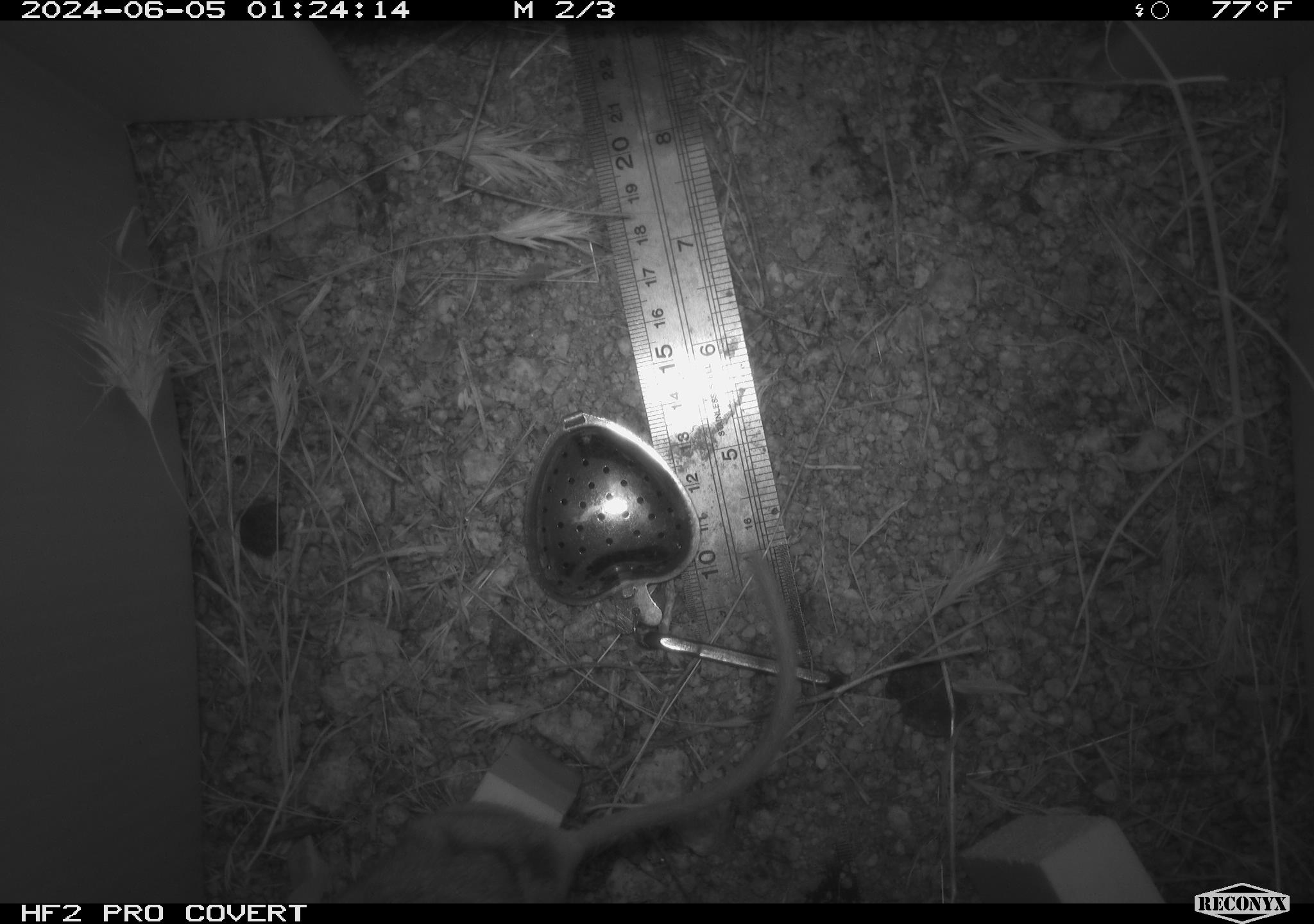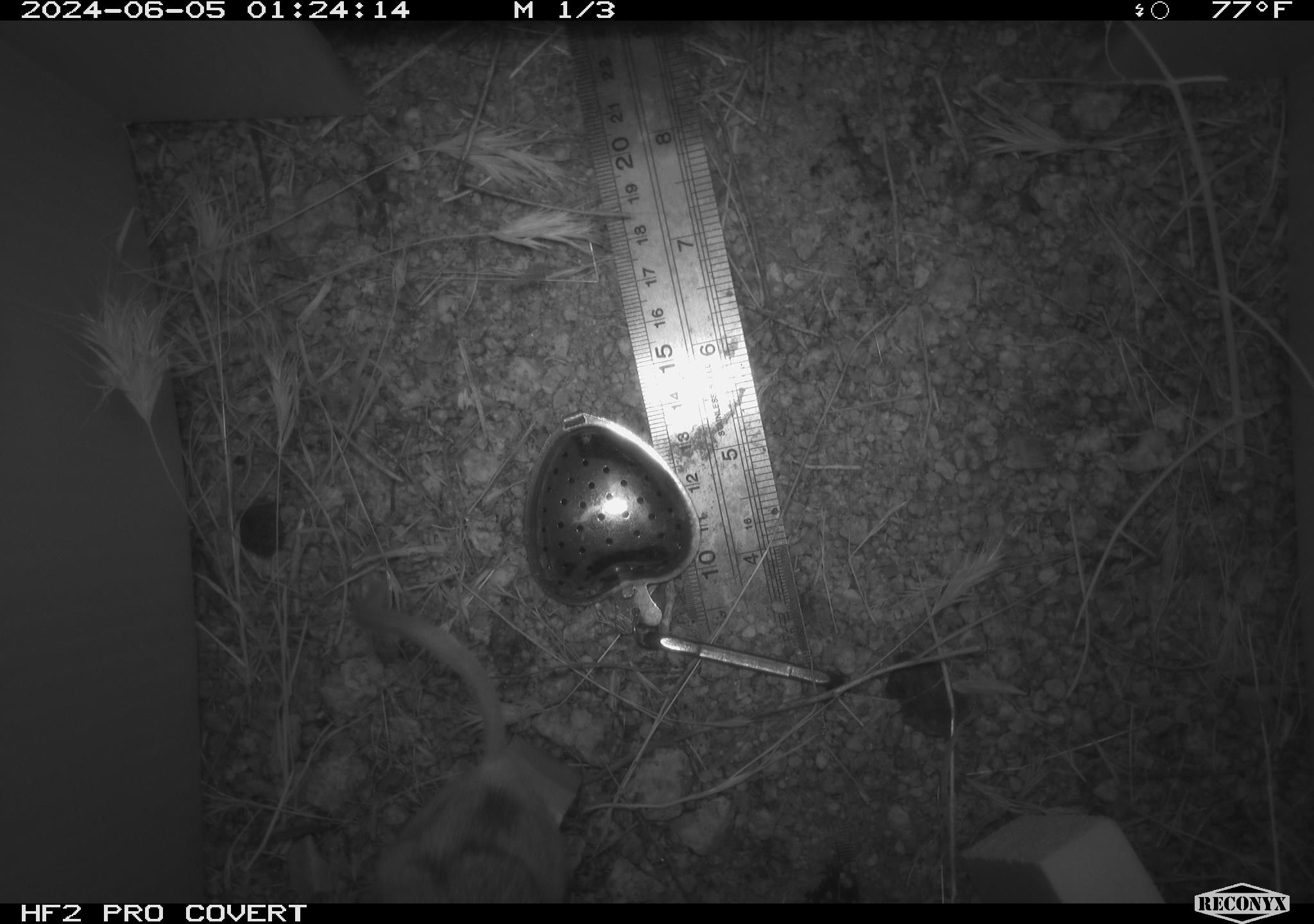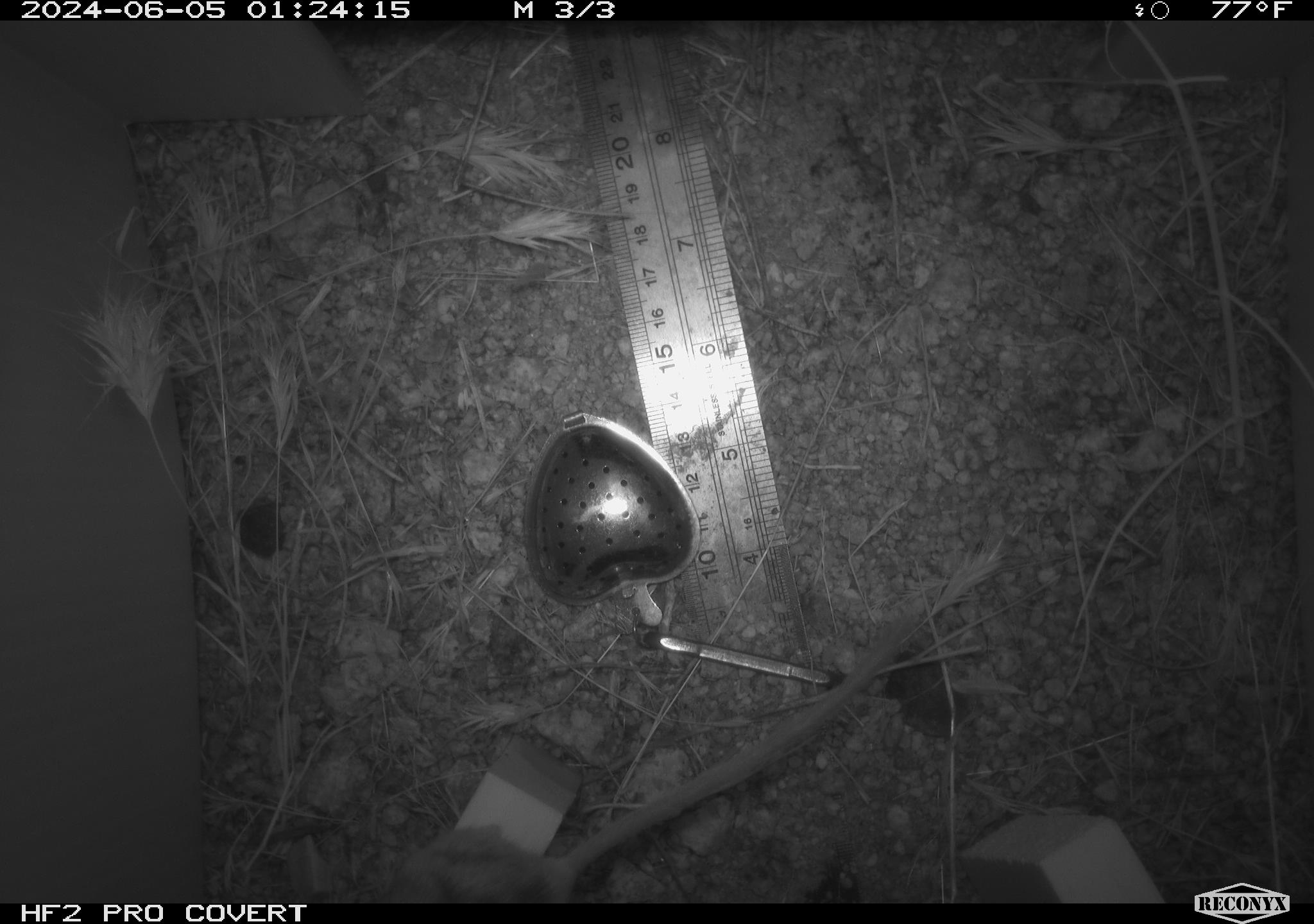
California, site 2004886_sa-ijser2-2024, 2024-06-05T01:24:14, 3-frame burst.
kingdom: Animalia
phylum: Chordata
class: Mammalia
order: Rodentia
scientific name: Rodentia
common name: mouse species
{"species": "mouse species (Rodentia)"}